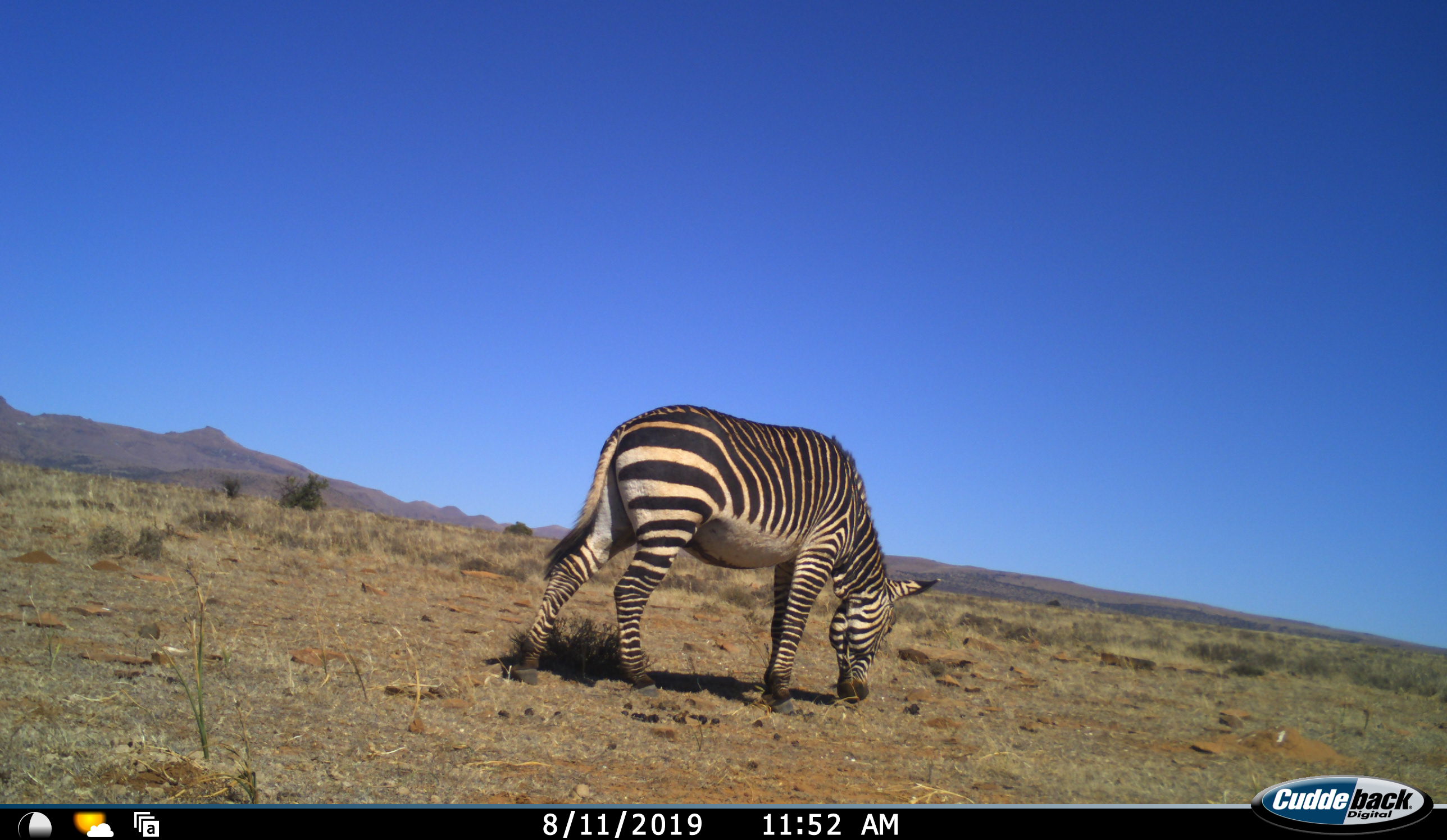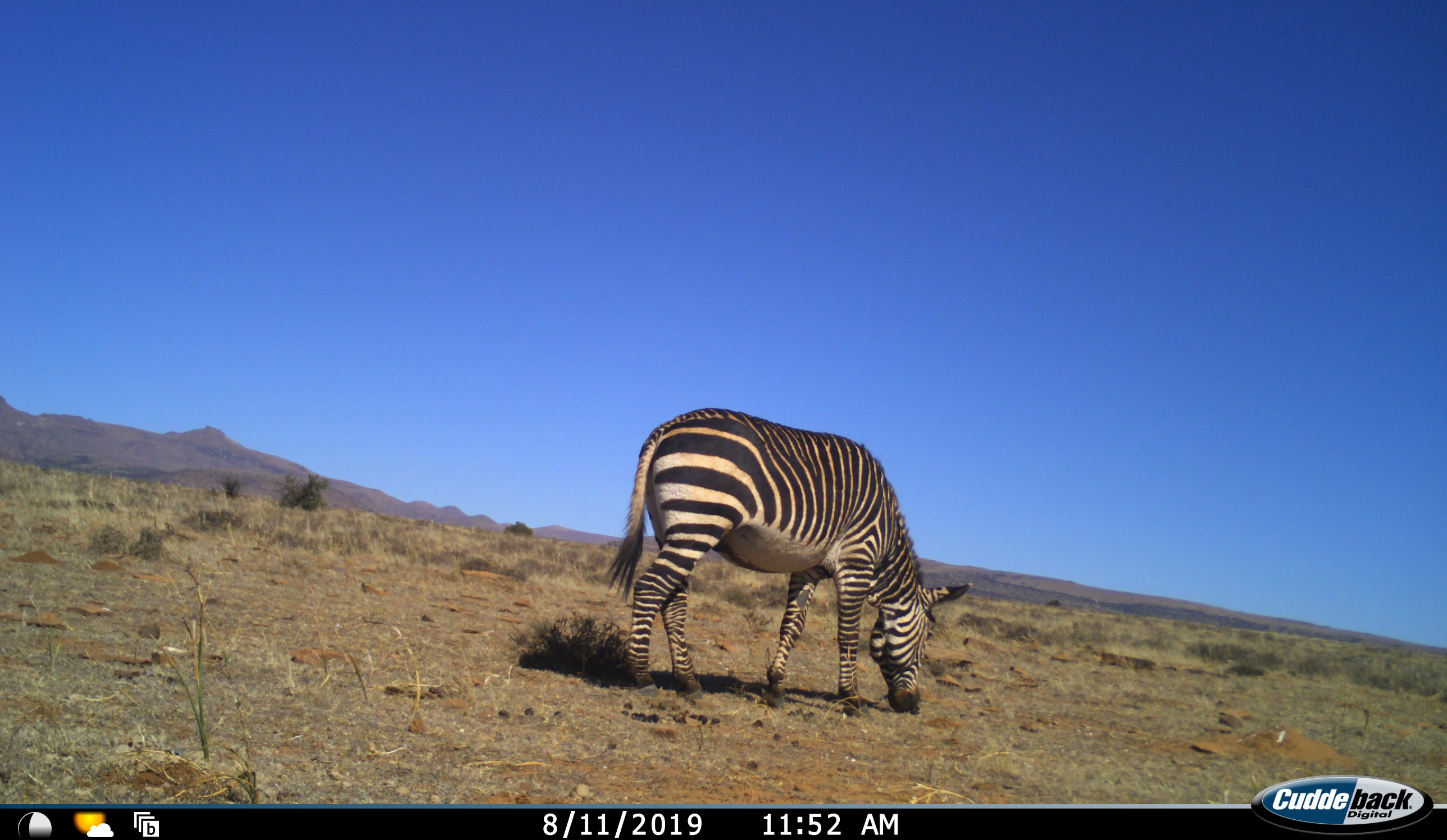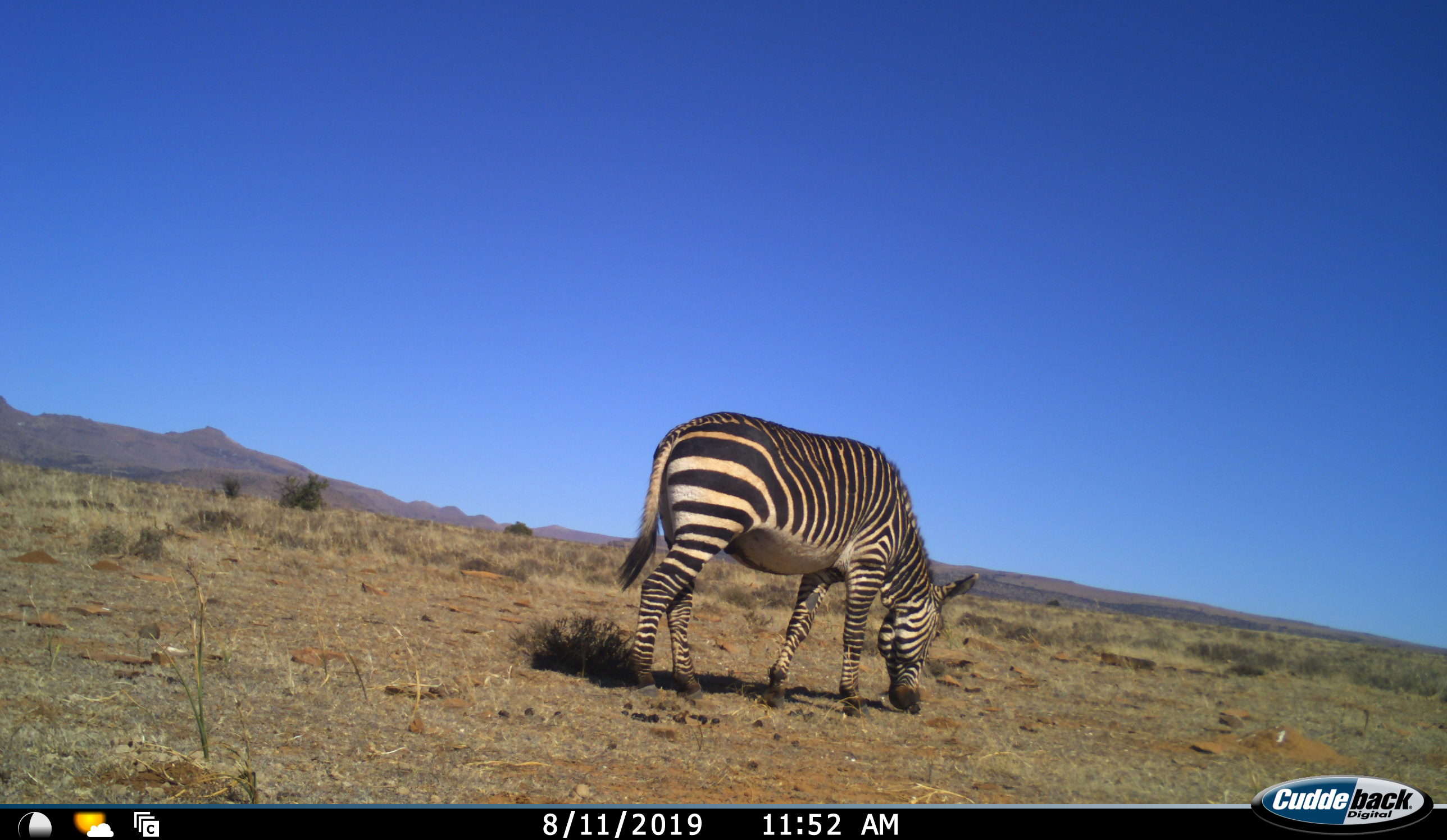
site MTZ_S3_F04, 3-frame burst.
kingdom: Animalia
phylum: Chordata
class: Mammalia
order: Perissodactyla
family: Equidae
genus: Equus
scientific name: Equus zebra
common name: mountain zebra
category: zebramountain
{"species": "zebramountain (mountain zebra) (Equus zebra)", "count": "1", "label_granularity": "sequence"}